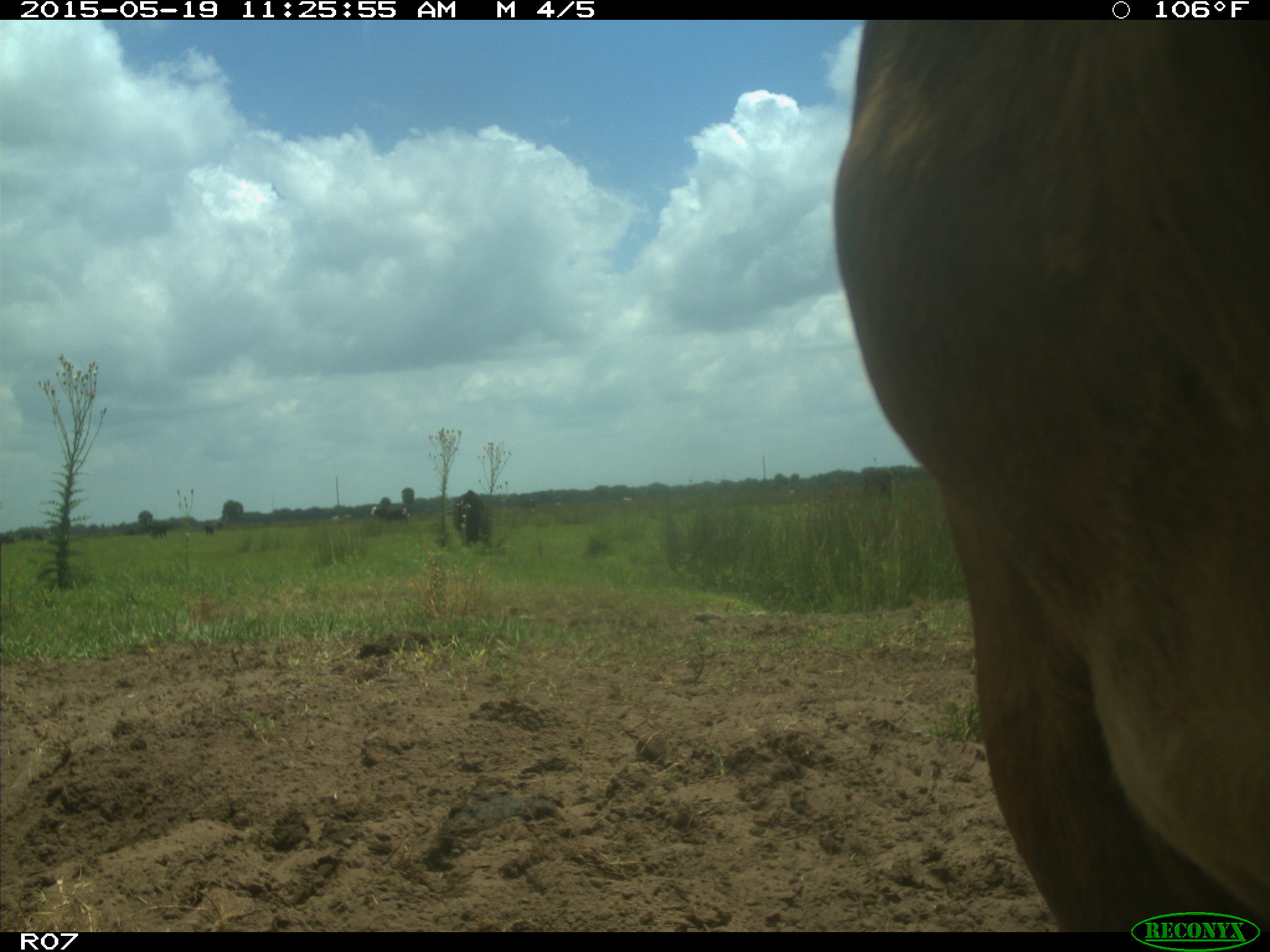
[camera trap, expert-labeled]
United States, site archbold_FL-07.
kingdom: Animalia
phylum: Chordata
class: Mammalia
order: Artiodactyla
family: Bovidae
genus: Bos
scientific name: Bos taurus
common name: domestic cow